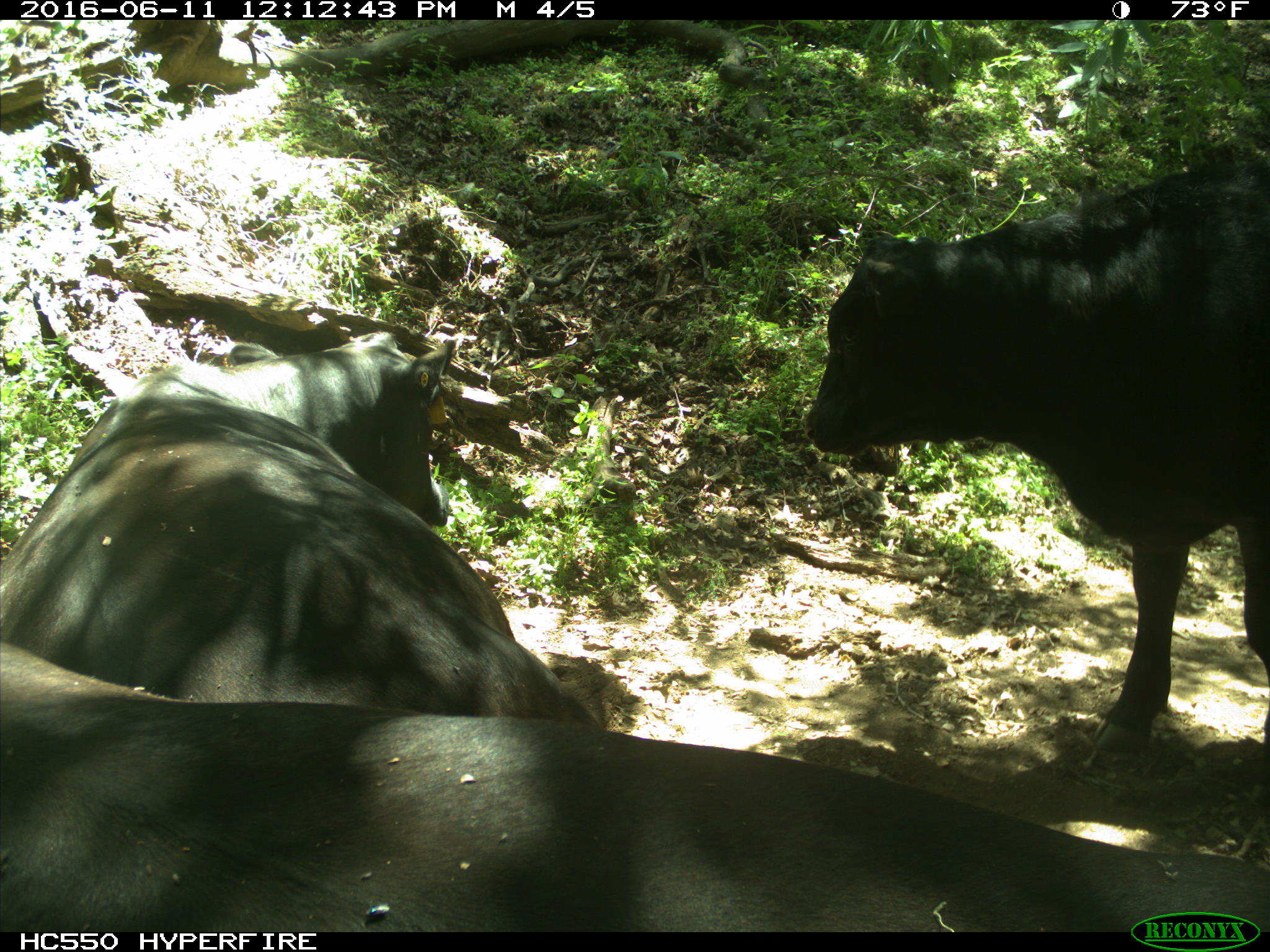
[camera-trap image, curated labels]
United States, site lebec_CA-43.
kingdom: Animalia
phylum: Chordata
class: Mammalia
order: Artiodactyla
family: Bovidae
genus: Bos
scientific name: Bos taurus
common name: domestic cow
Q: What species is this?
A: Bos taurus (domestic cow).